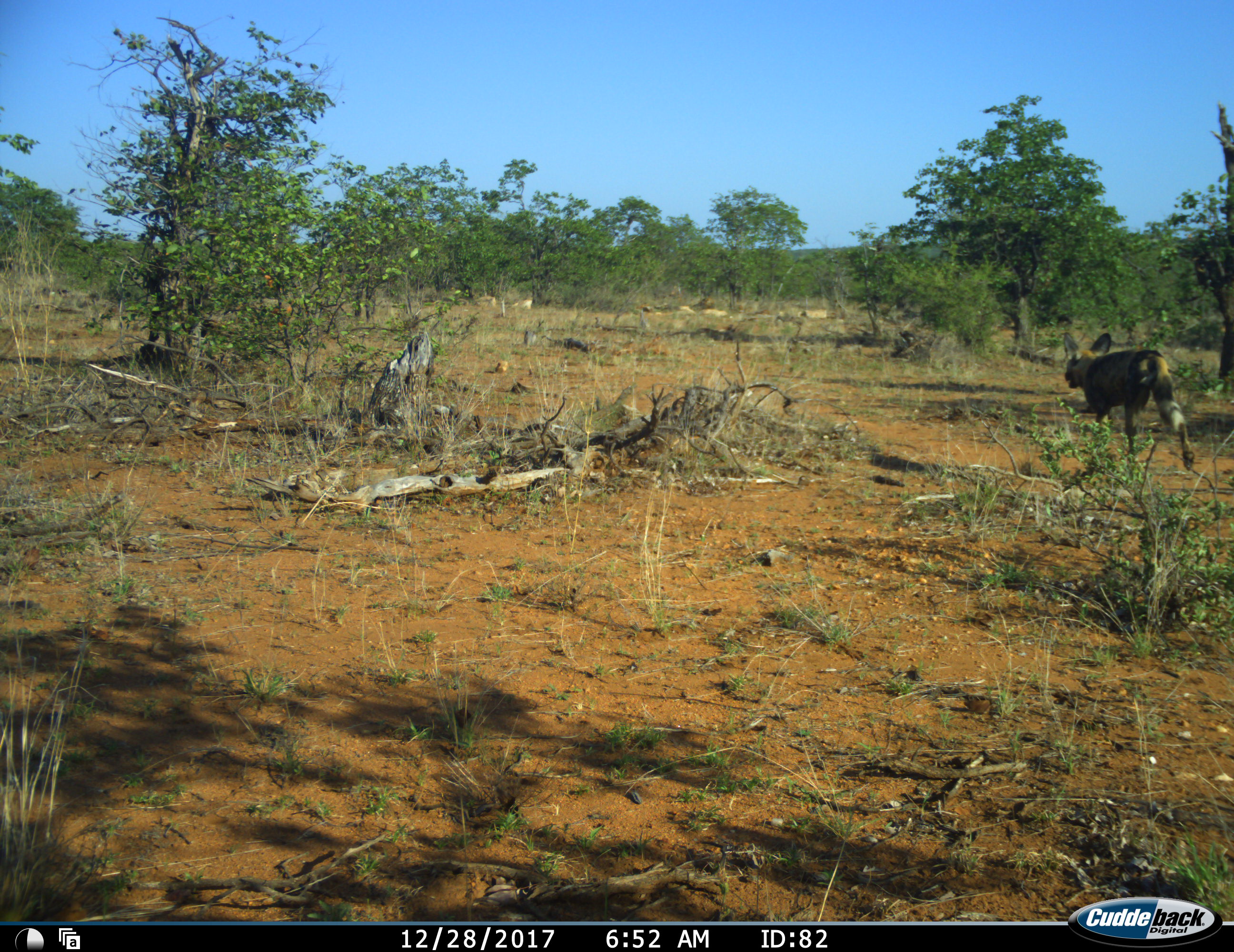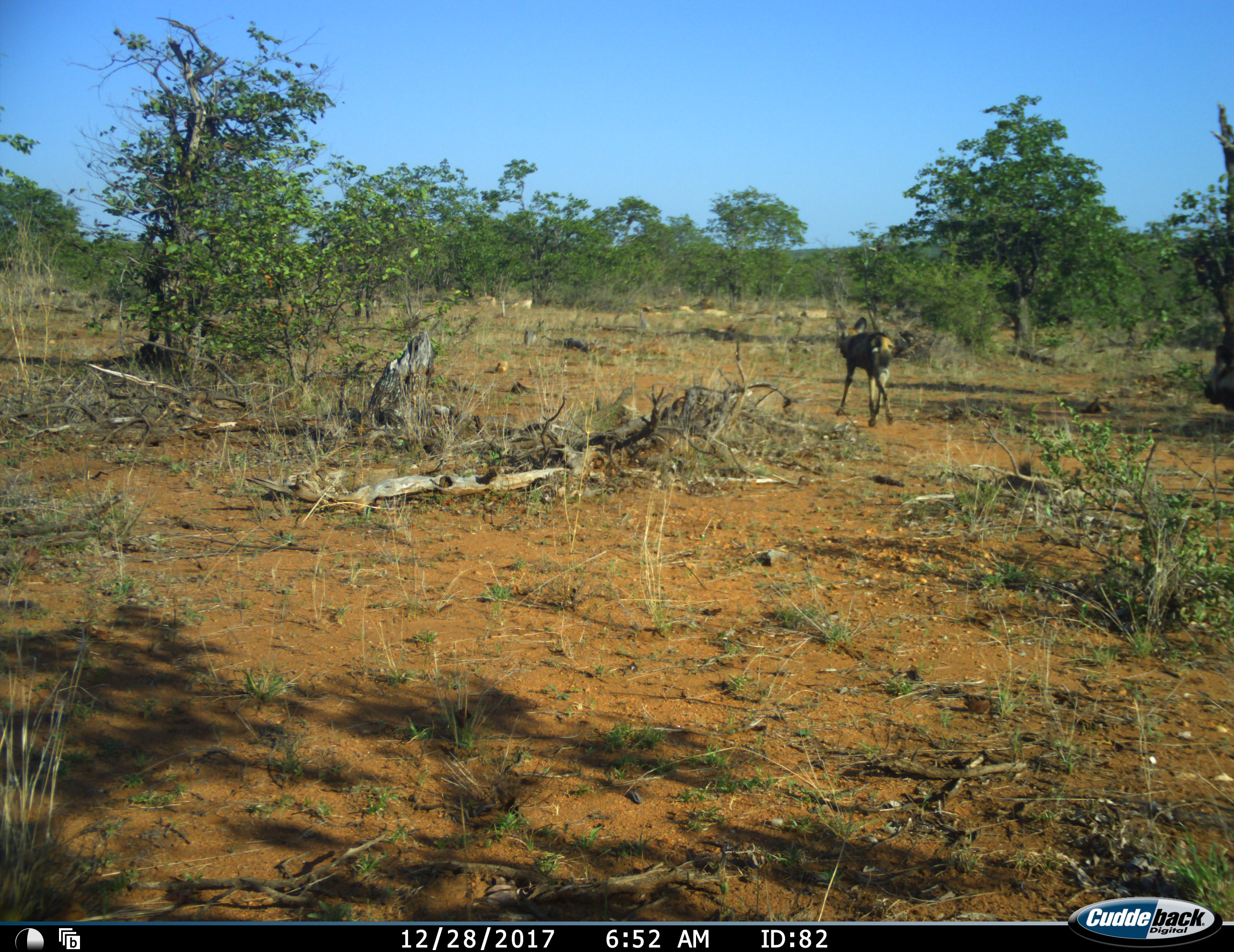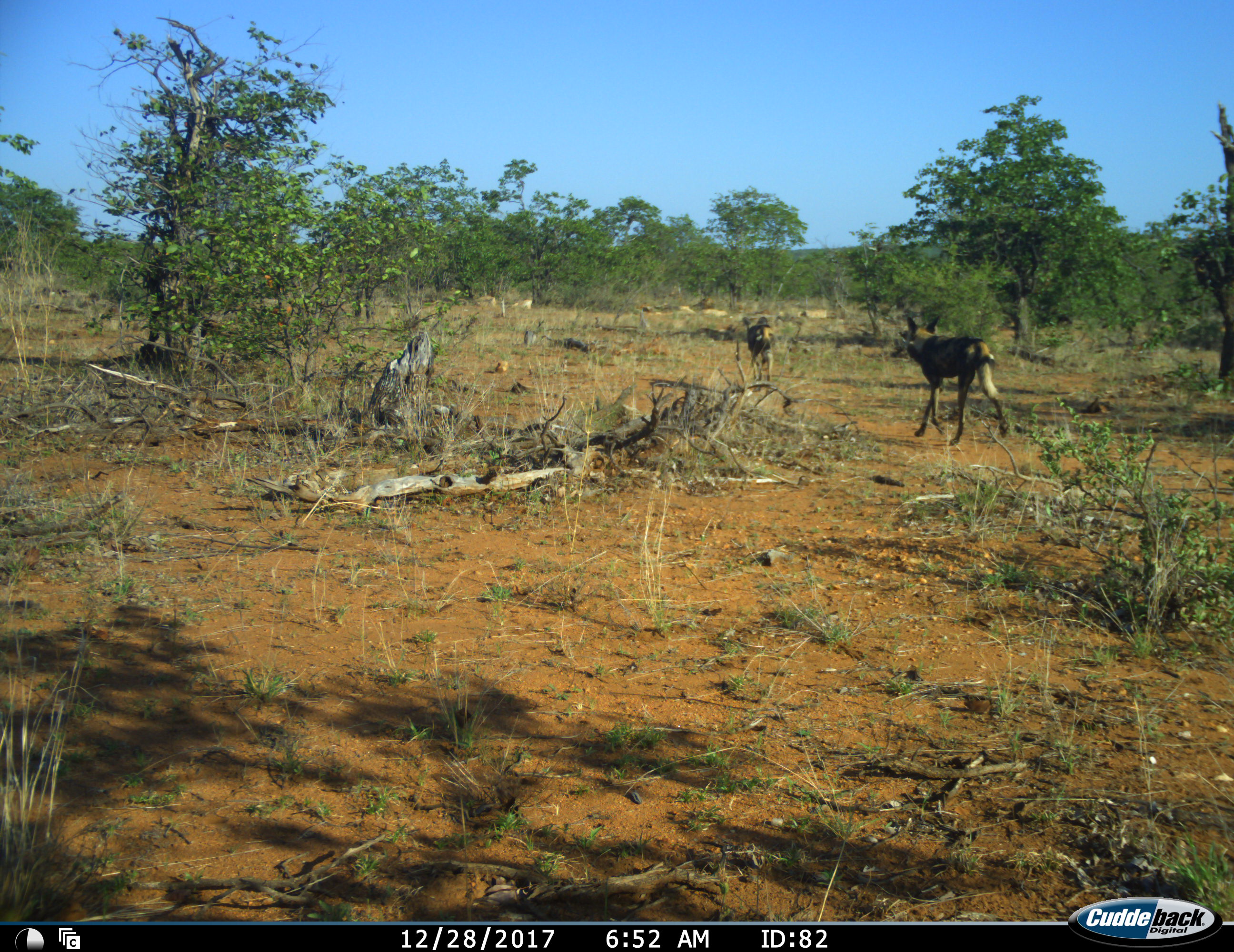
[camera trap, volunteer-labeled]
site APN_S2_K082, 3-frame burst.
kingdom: Animalia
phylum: Chordata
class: Mammalia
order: Carnivora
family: Canidae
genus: Lycaon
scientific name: Lycaon pictus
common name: african wild dog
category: wilddog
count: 2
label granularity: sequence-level